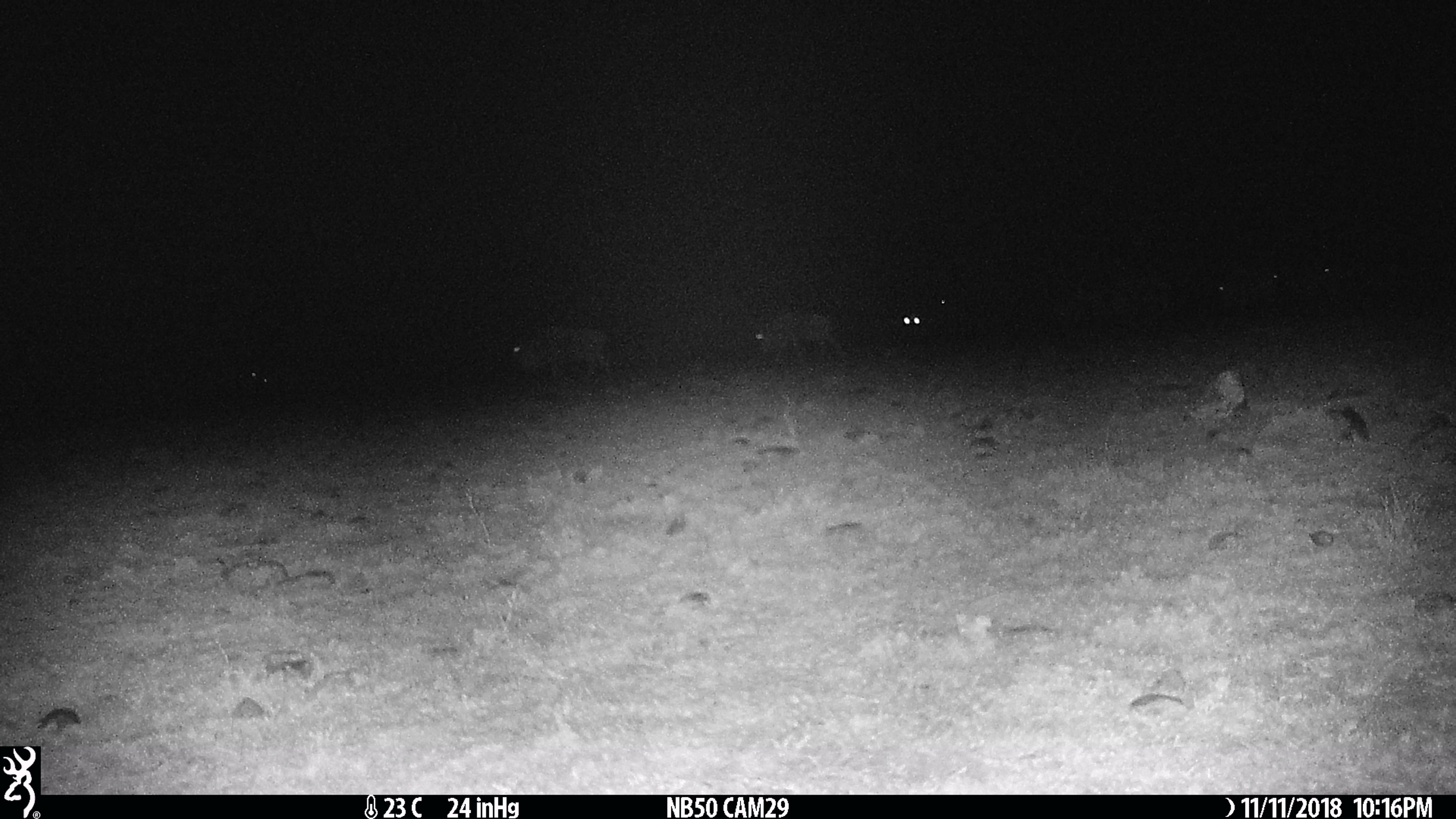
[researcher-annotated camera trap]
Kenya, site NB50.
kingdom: Animalia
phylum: Chordata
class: Mammalia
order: Artiodactyla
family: Bovidae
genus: Connochaetes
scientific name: Connochaetes taurinus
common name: blue wildebeest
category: wildebeest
Wildebeest (blue wildebeest) (Connochaetes taurinus).